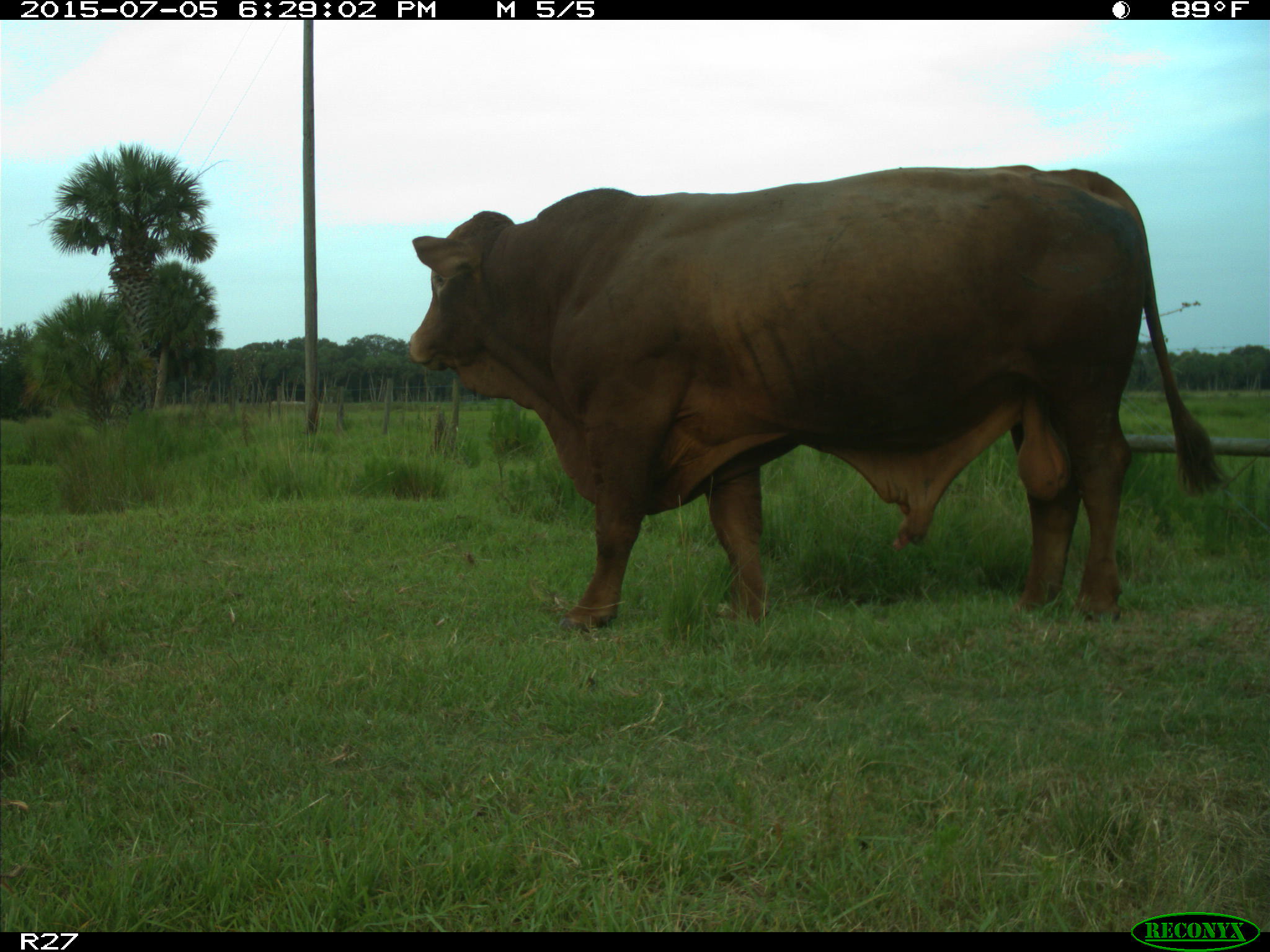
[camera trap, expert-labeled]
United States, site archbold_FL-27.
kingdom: Animalia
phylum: Chordata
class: Mammalia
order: Artiodactyla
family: Bovidae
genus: Bos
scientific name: Bos taurus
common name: domestic cow